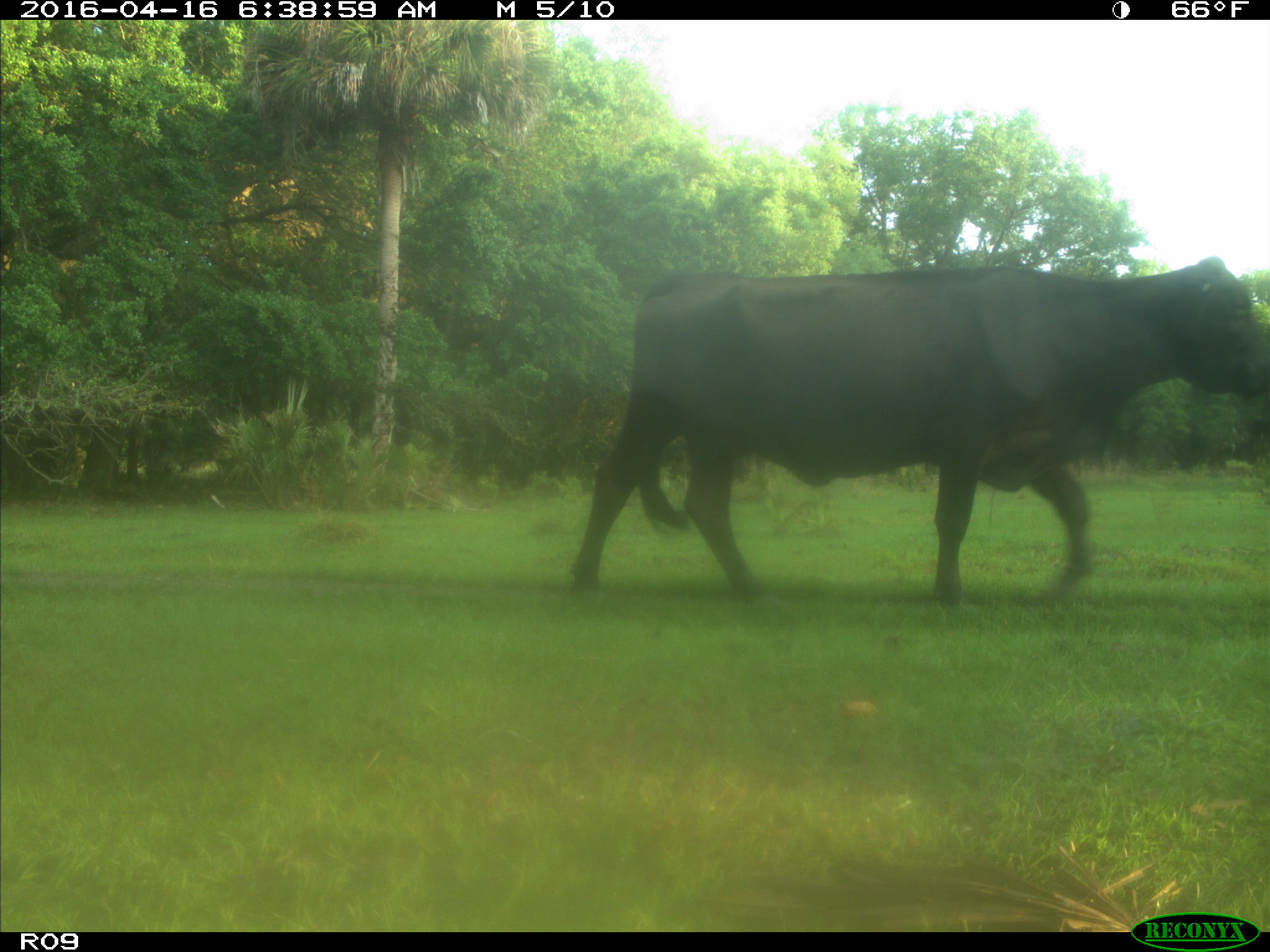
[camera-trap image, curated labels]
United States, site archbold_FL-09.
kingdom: Animalia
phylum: Chordata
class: Mammalia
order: Artiodactyla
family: Bovidae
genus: Bos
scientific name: Bos taurus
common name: domestic cow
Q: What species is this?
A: Bos taurus (domestic cow).